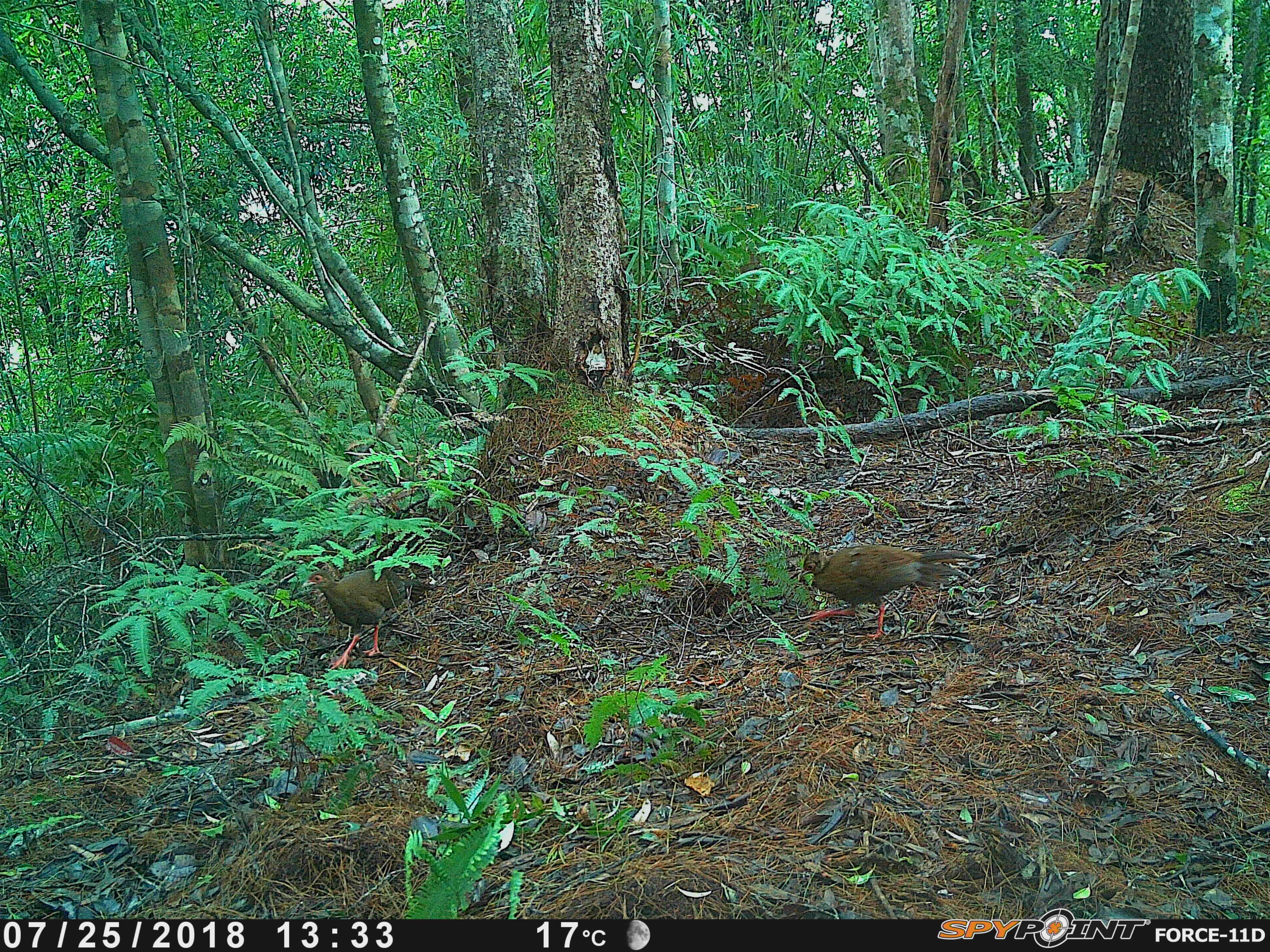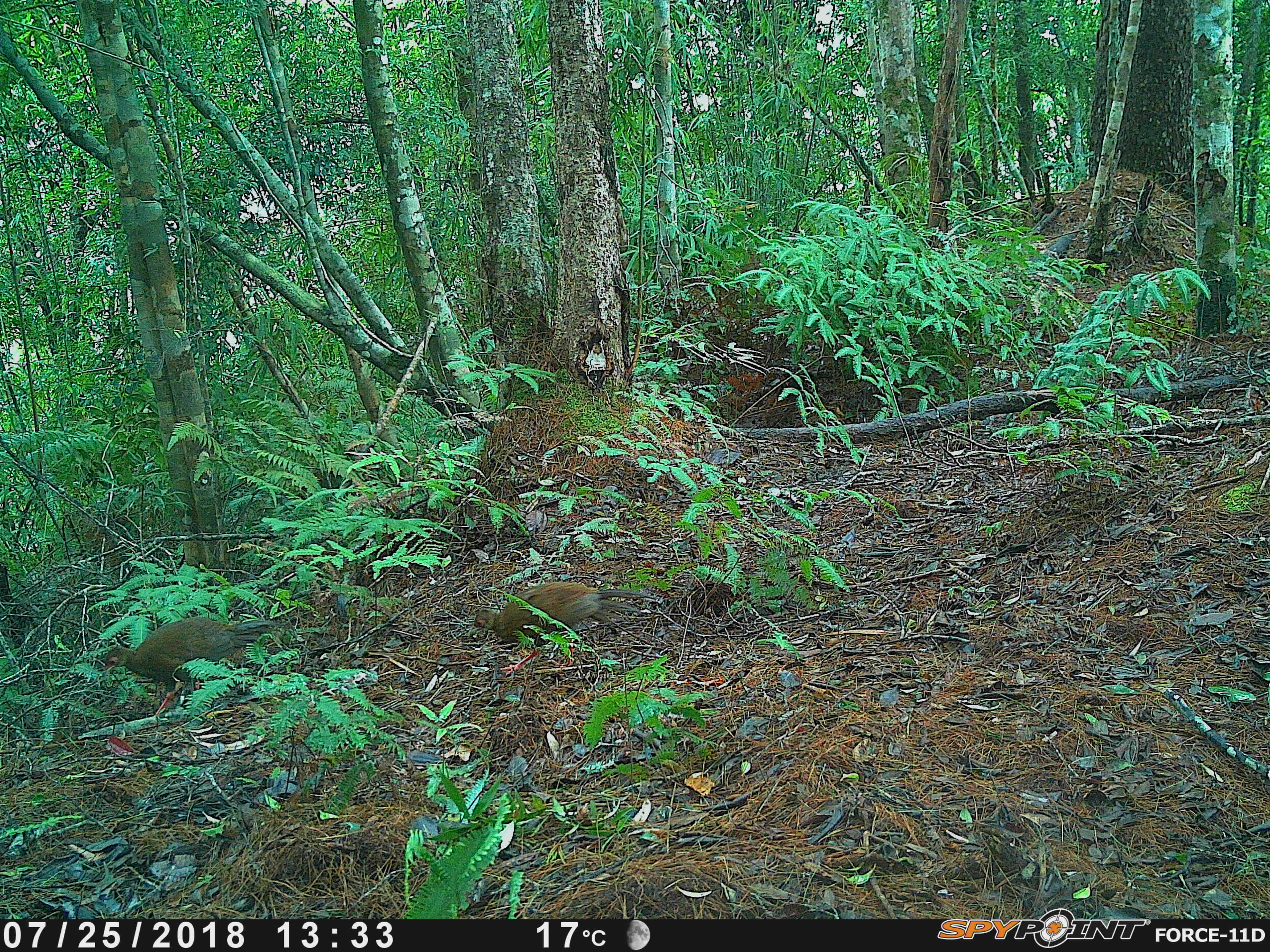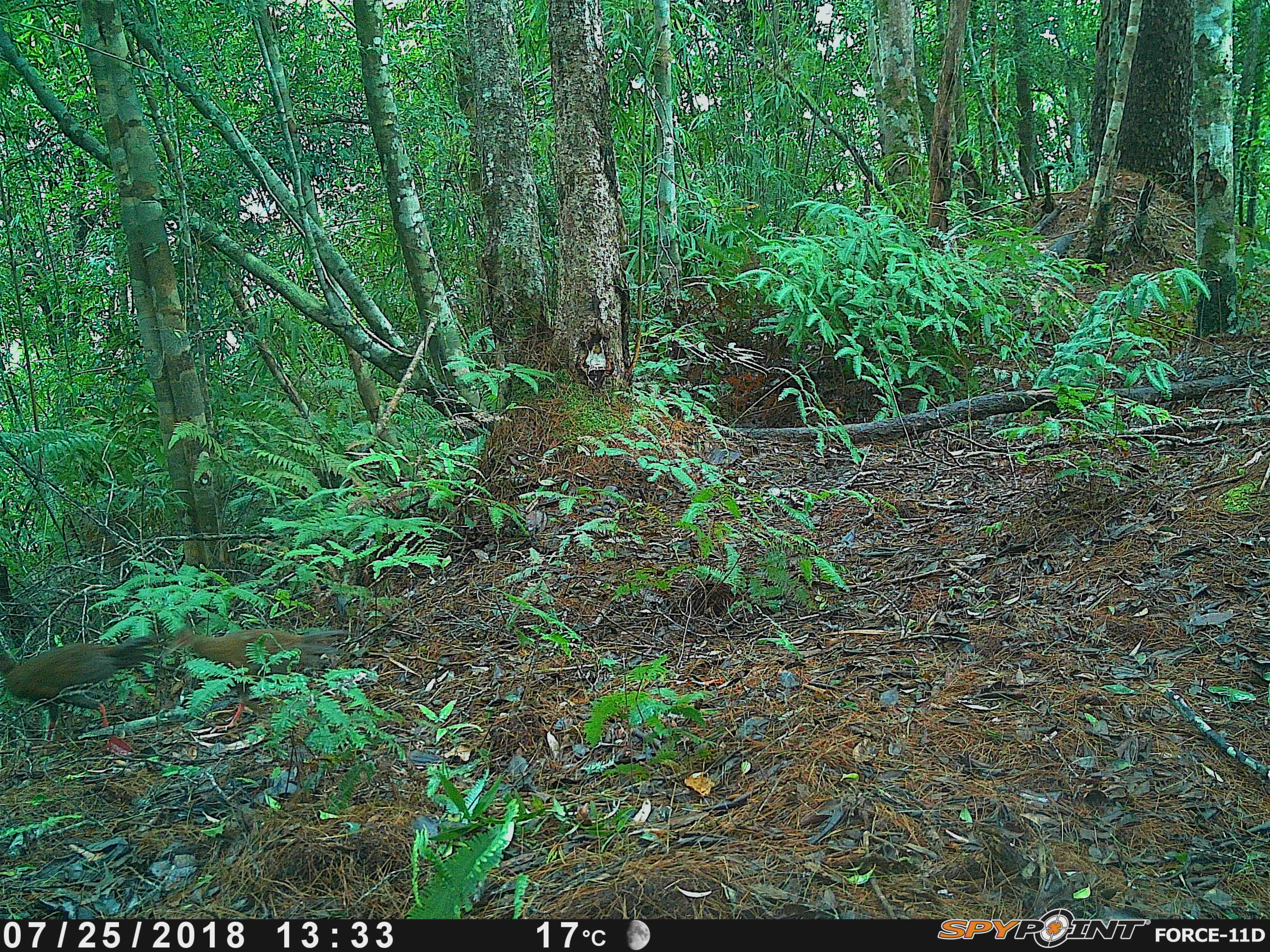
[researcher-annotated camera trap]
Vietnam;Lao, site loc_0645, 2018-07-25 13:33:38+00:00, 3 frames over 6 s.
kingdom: Animalia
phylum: Chordata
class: Aves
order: Galliformes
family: Phasianidae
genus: Lophura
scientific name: Lophura nycthemera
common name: silver pheasant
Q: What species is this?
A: Silver pheasant (Lophura nycthemera).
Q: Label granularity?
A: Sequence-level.